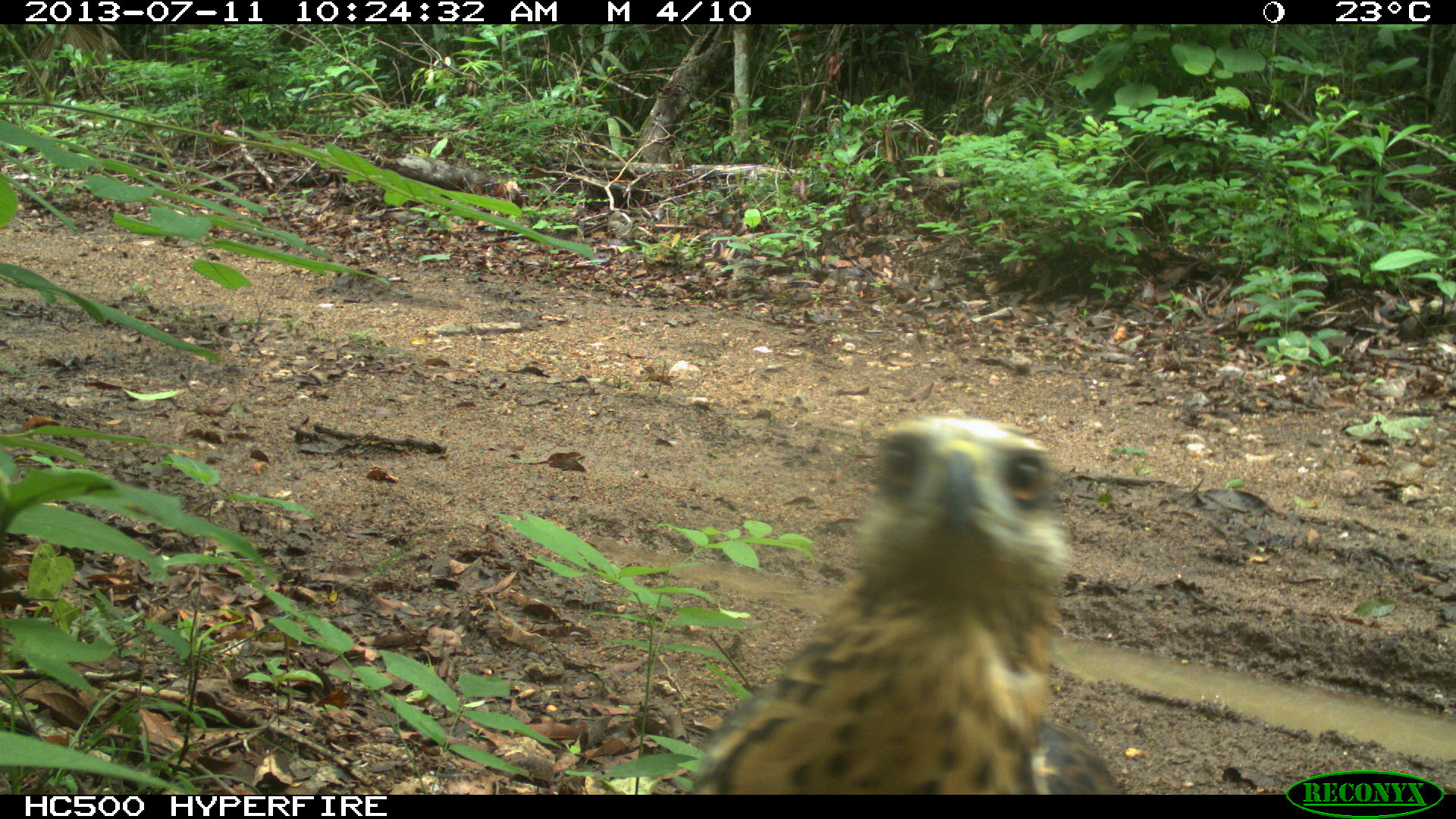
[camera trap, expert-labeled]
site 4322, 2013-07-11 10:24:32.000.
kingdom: Animalia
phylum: Chordata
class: Aves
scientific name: Aves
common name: birds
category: unknown raptor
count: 1